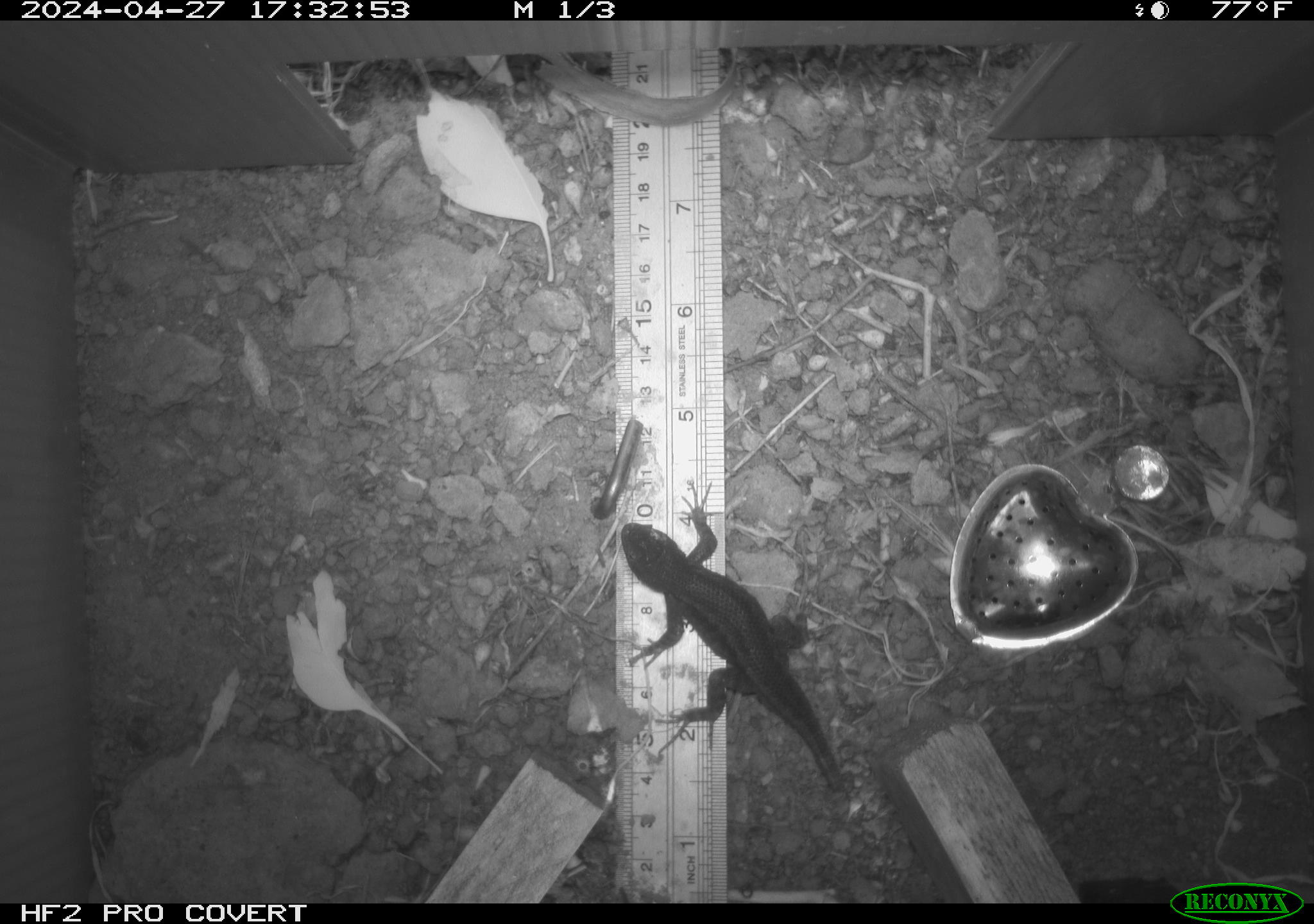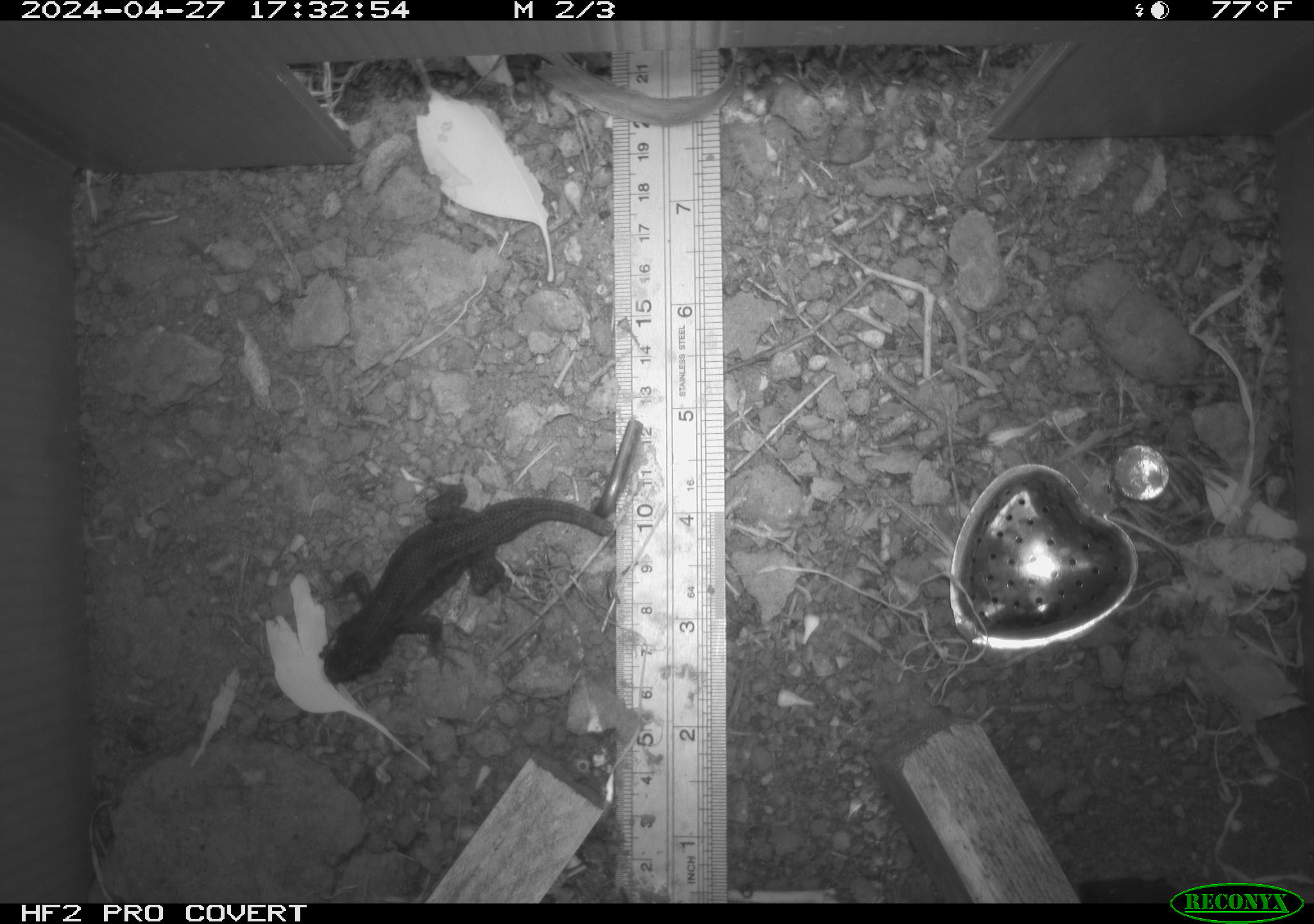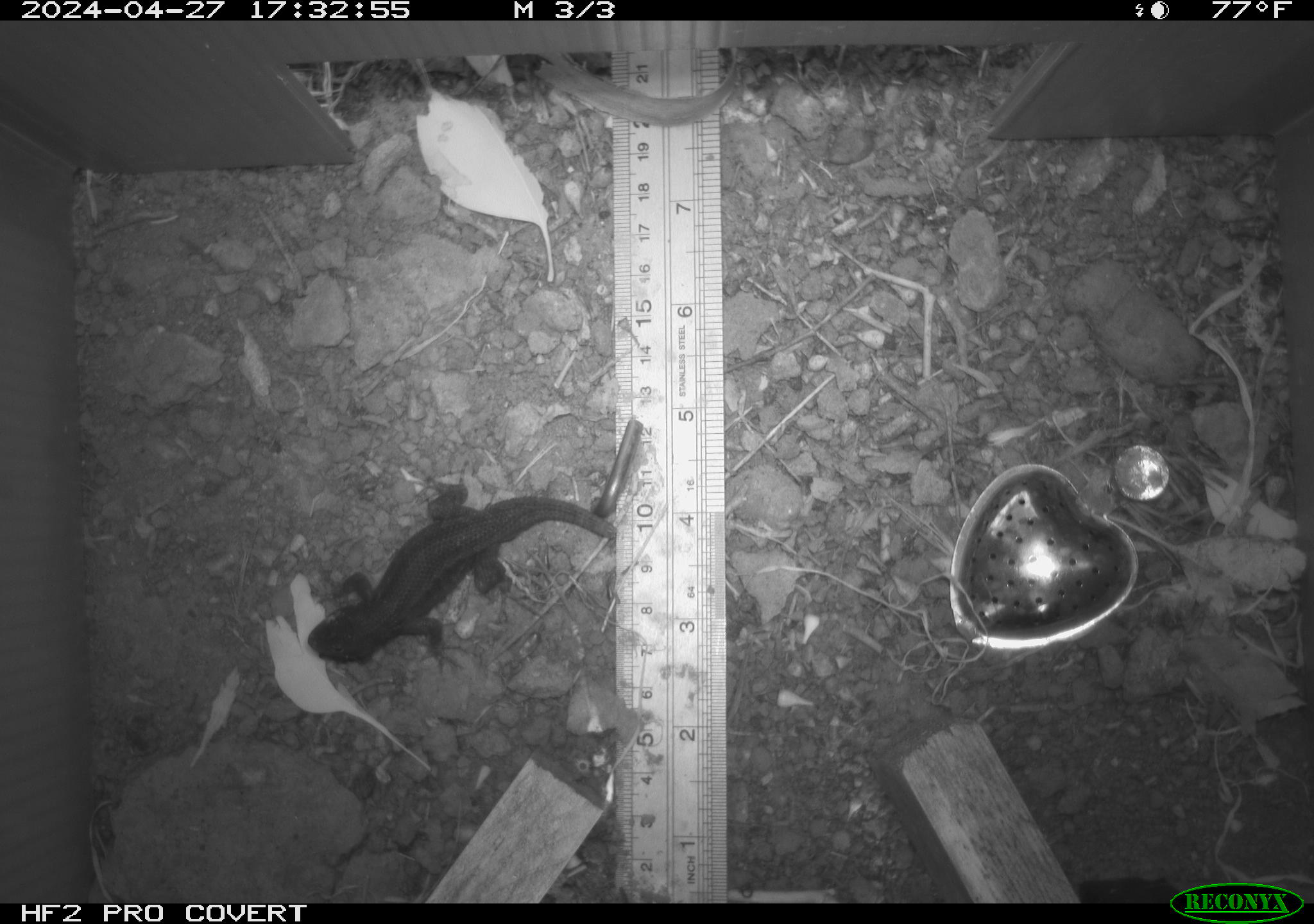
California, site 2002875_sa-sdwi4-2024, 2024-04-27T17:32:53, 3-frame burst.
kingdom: Animalia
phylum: Chordata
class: Reptilia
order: Squamata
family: Phrynosomatidae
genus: Sceloporus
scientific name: Sceloporus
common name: spiny lizards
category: sceloporus species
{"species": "sceloporus species (spiny lizards) (Sceloporus)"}